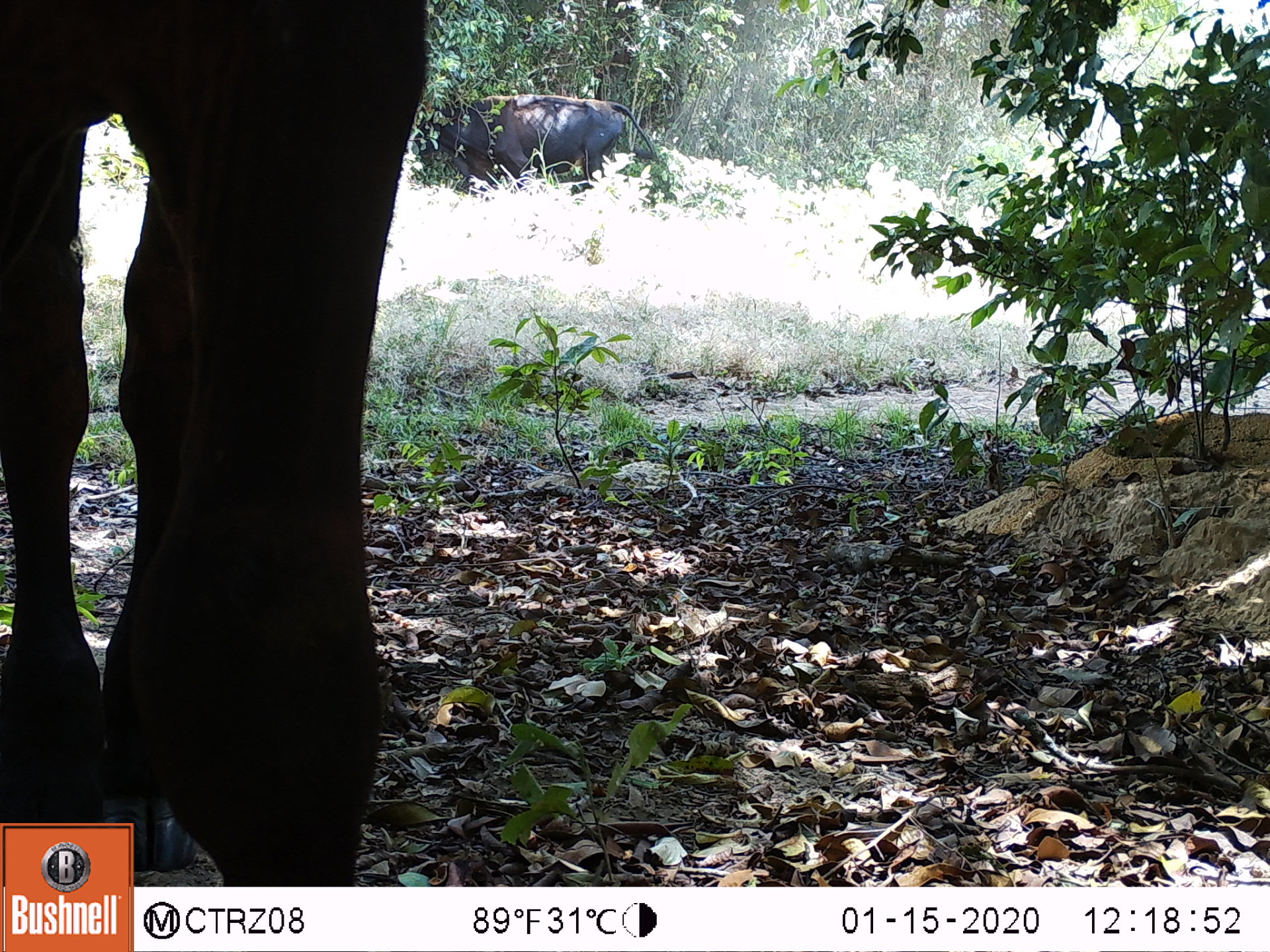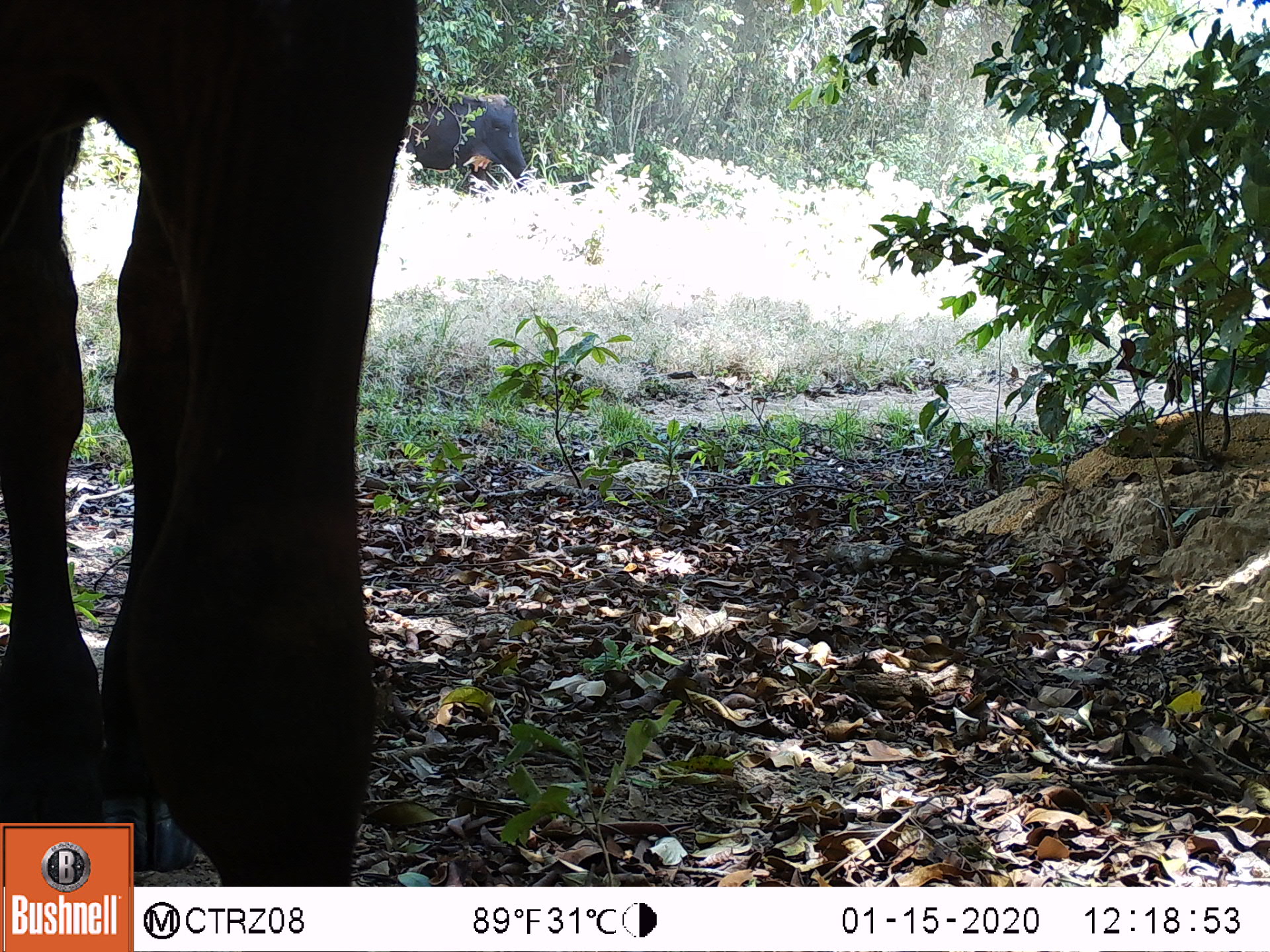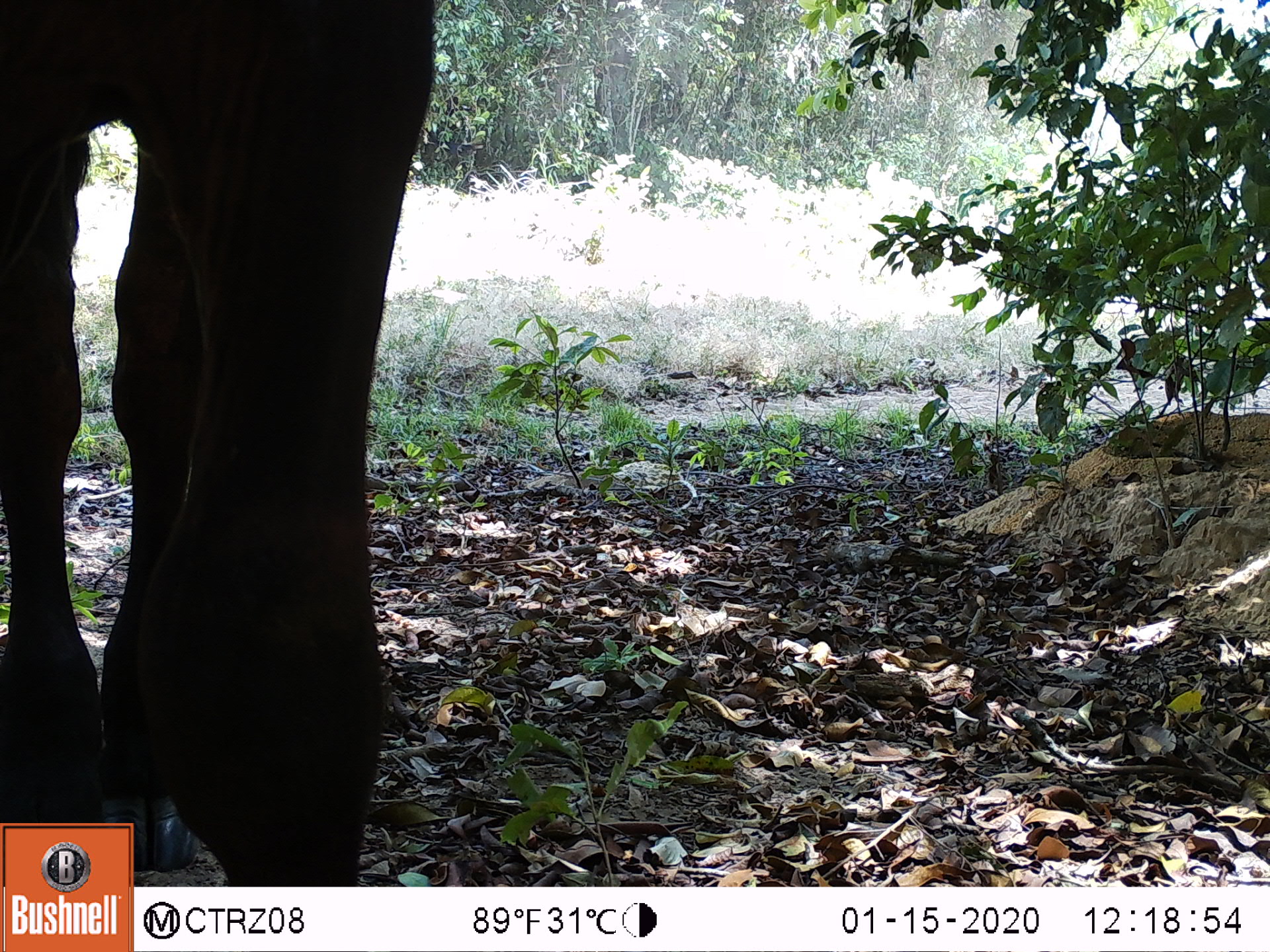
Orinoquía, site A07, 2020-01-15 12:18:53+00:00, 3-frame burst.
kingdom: Animalia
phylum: Chordata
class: Mammalia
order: Artiodactyla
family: Bovidae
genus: Bos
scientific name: Bos taurus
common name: cow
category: cattle